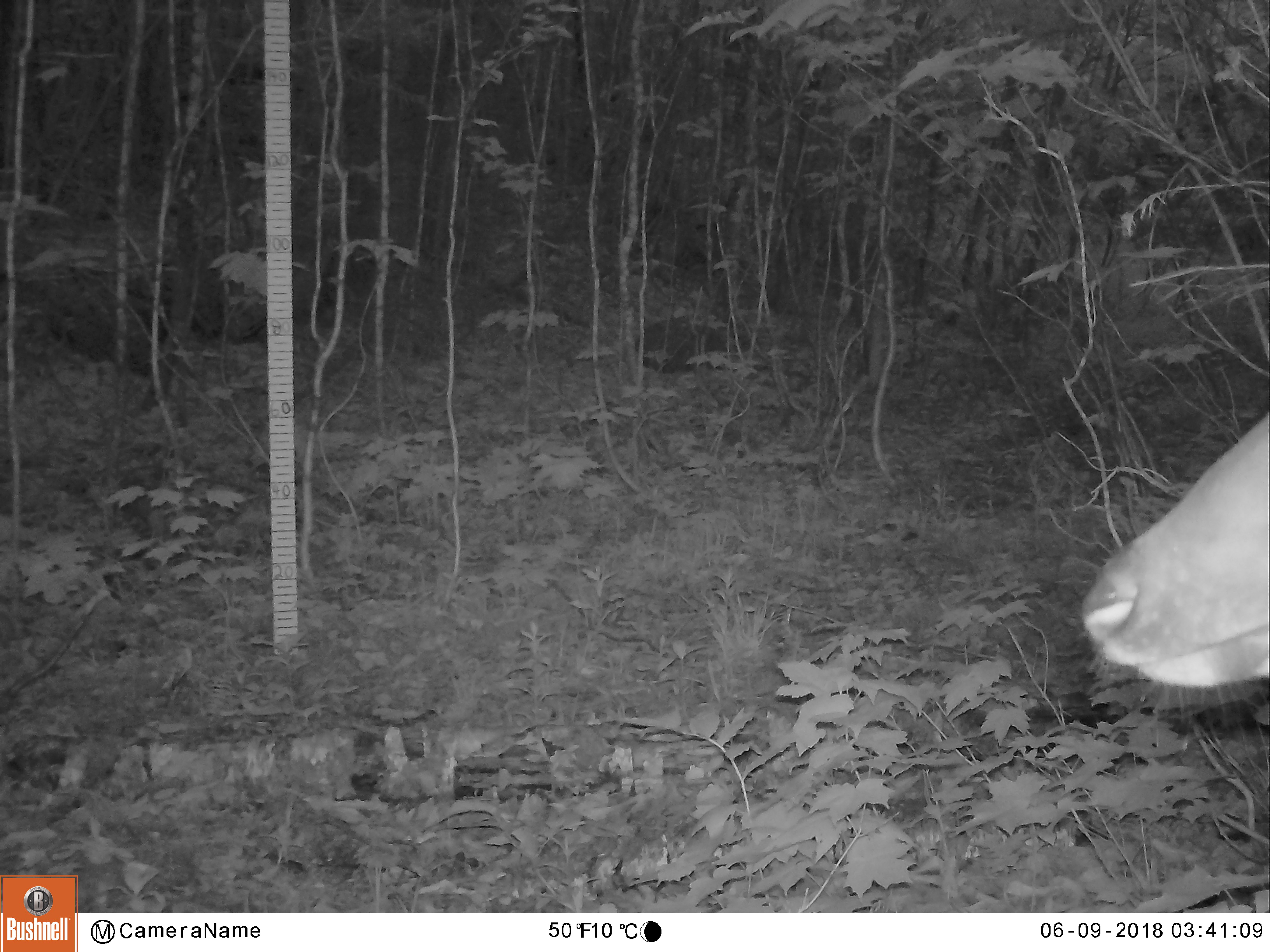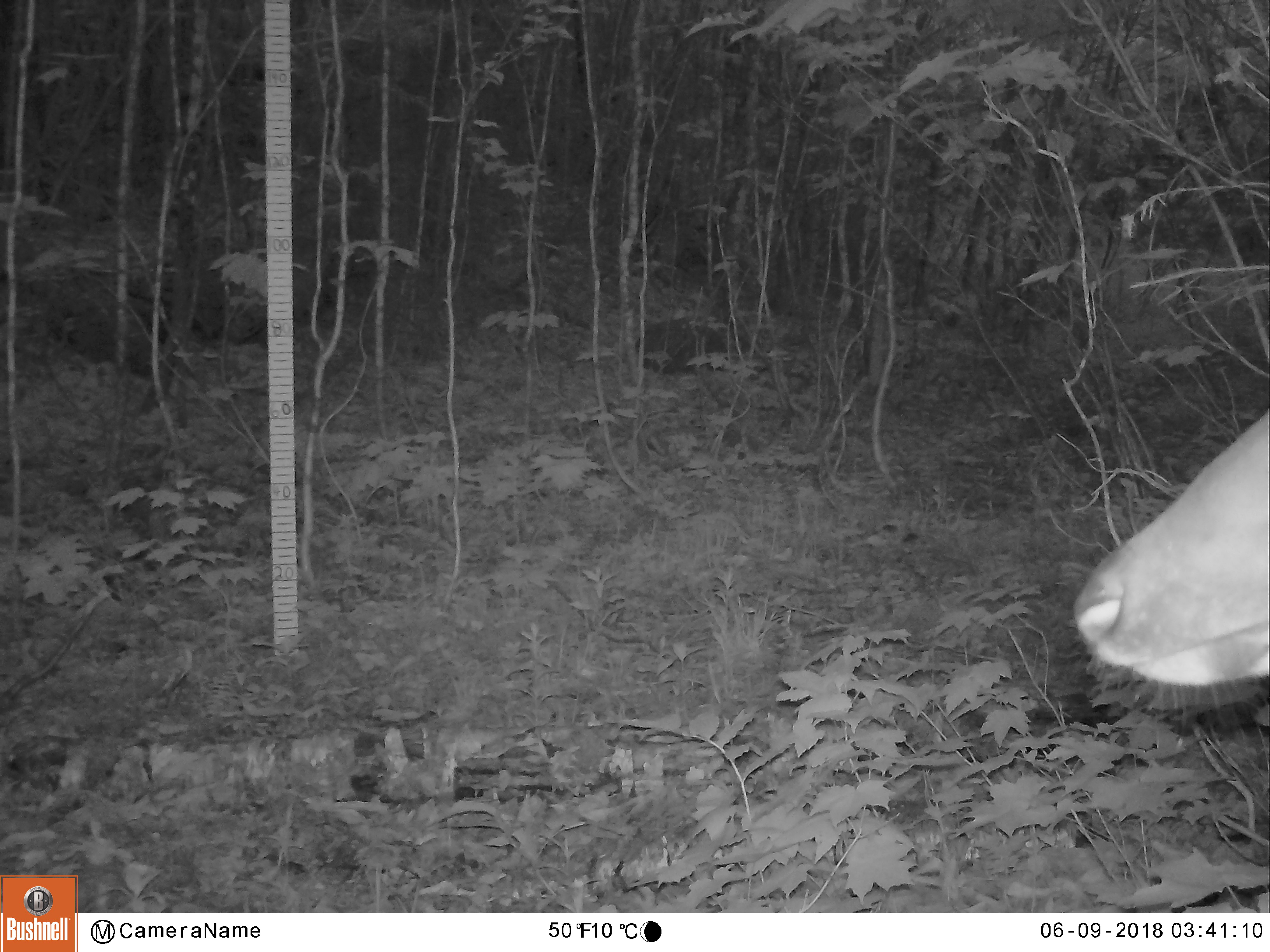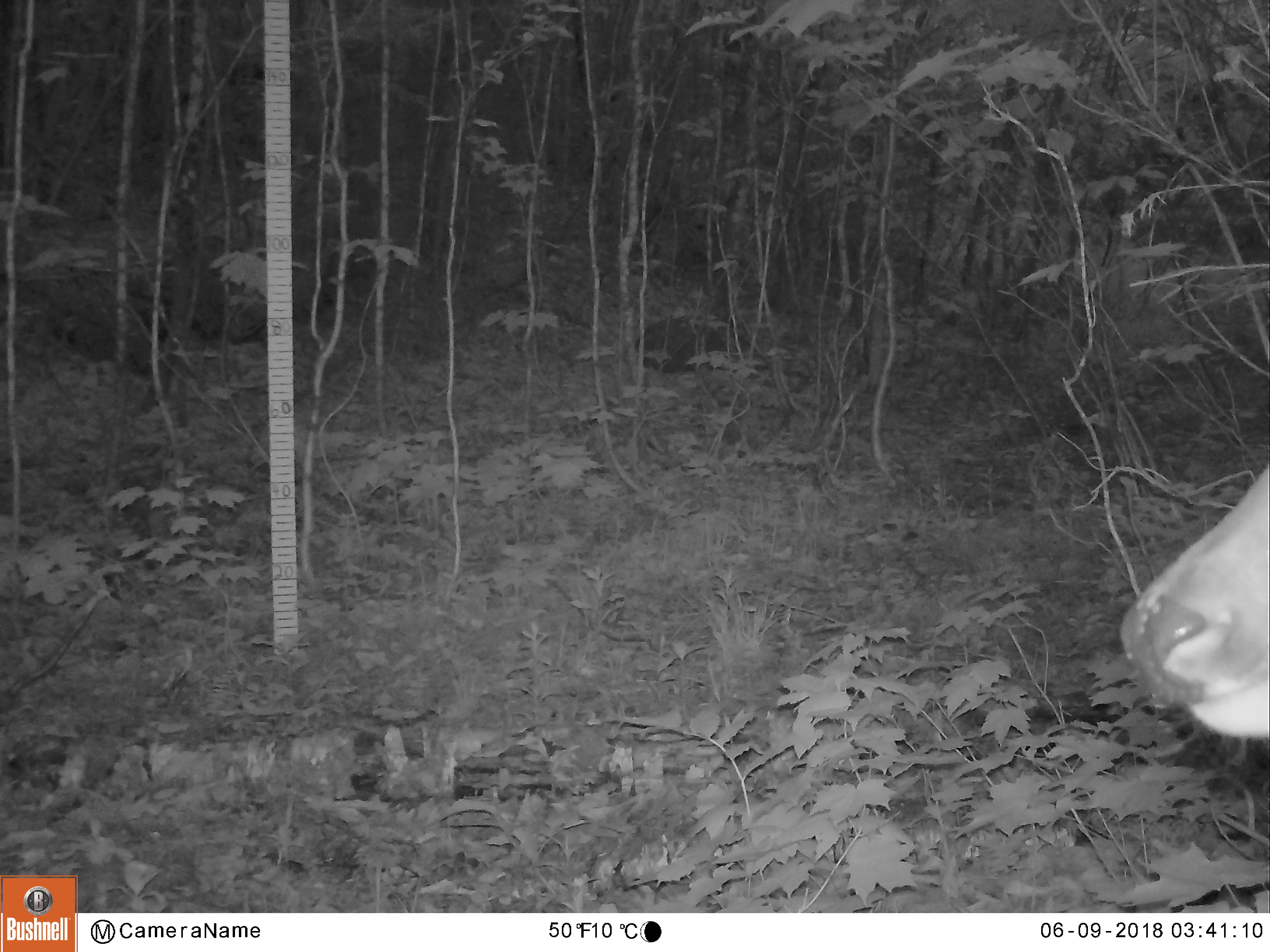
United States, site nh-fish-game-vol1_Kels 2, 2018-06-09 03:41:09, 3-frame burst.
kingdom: Animalia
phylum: Chordata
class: Mammalia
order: Artiodactyla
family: Cervidae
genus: Odocoileus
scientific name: Odocoileus virginianus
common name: white-tailed deer